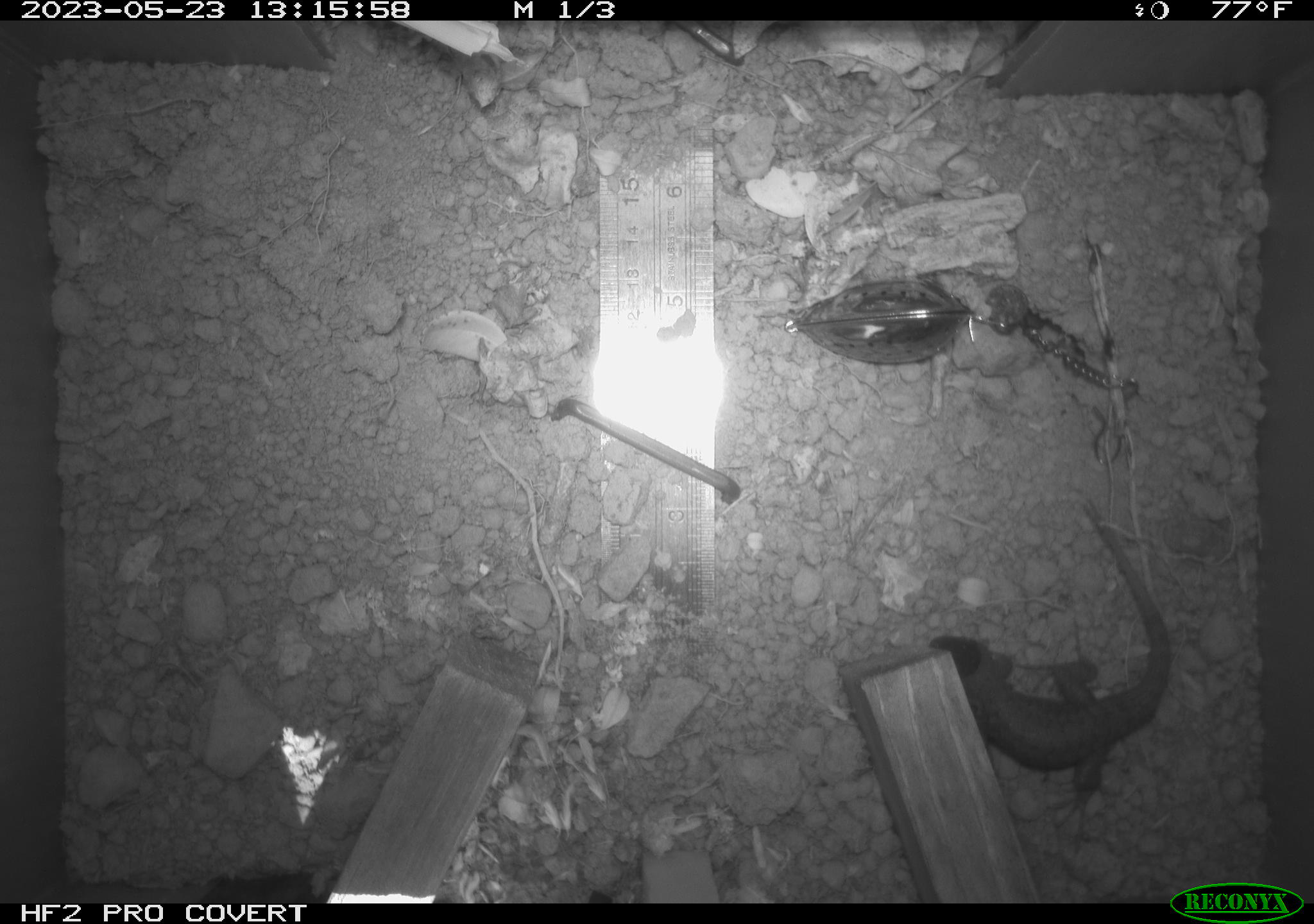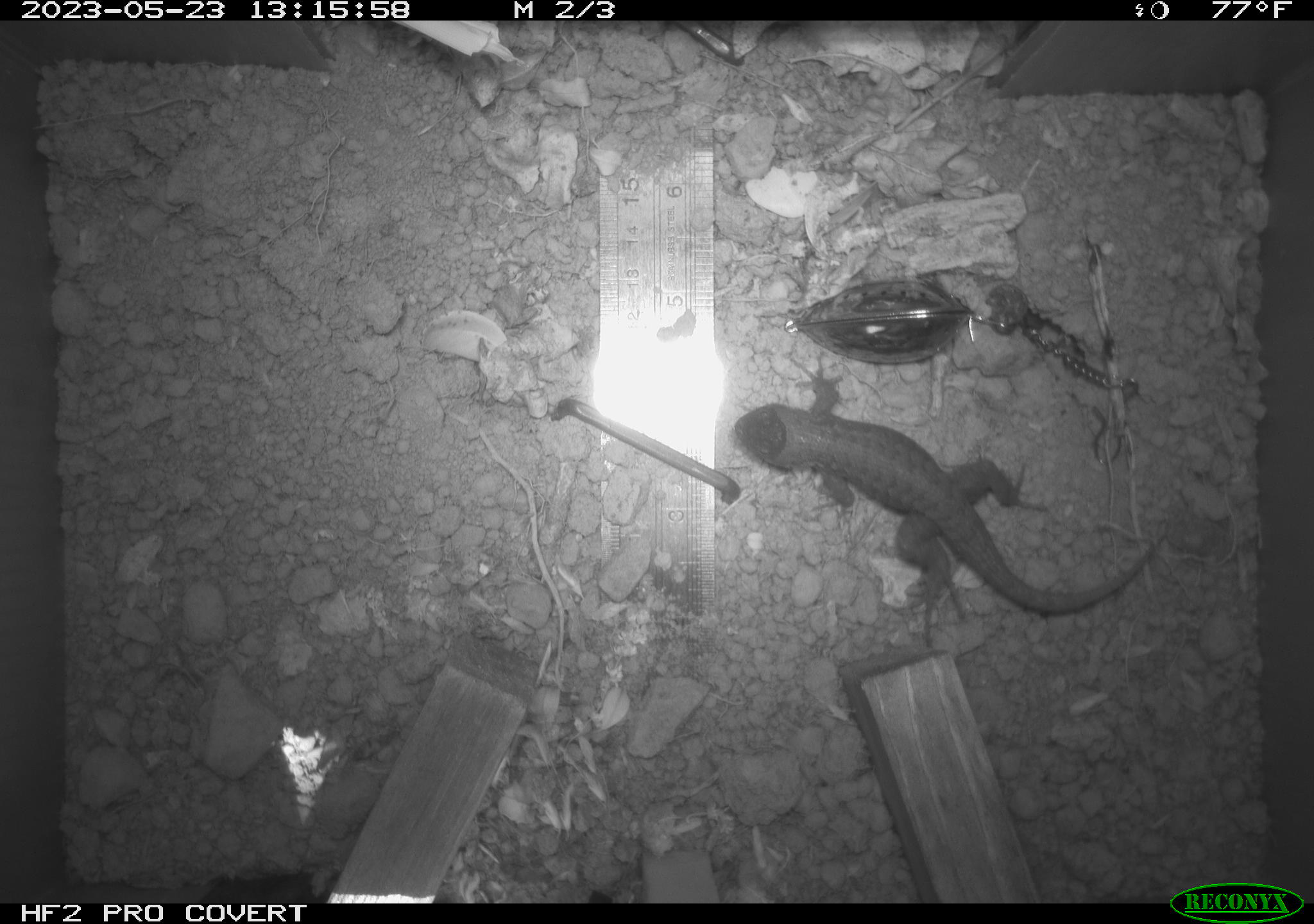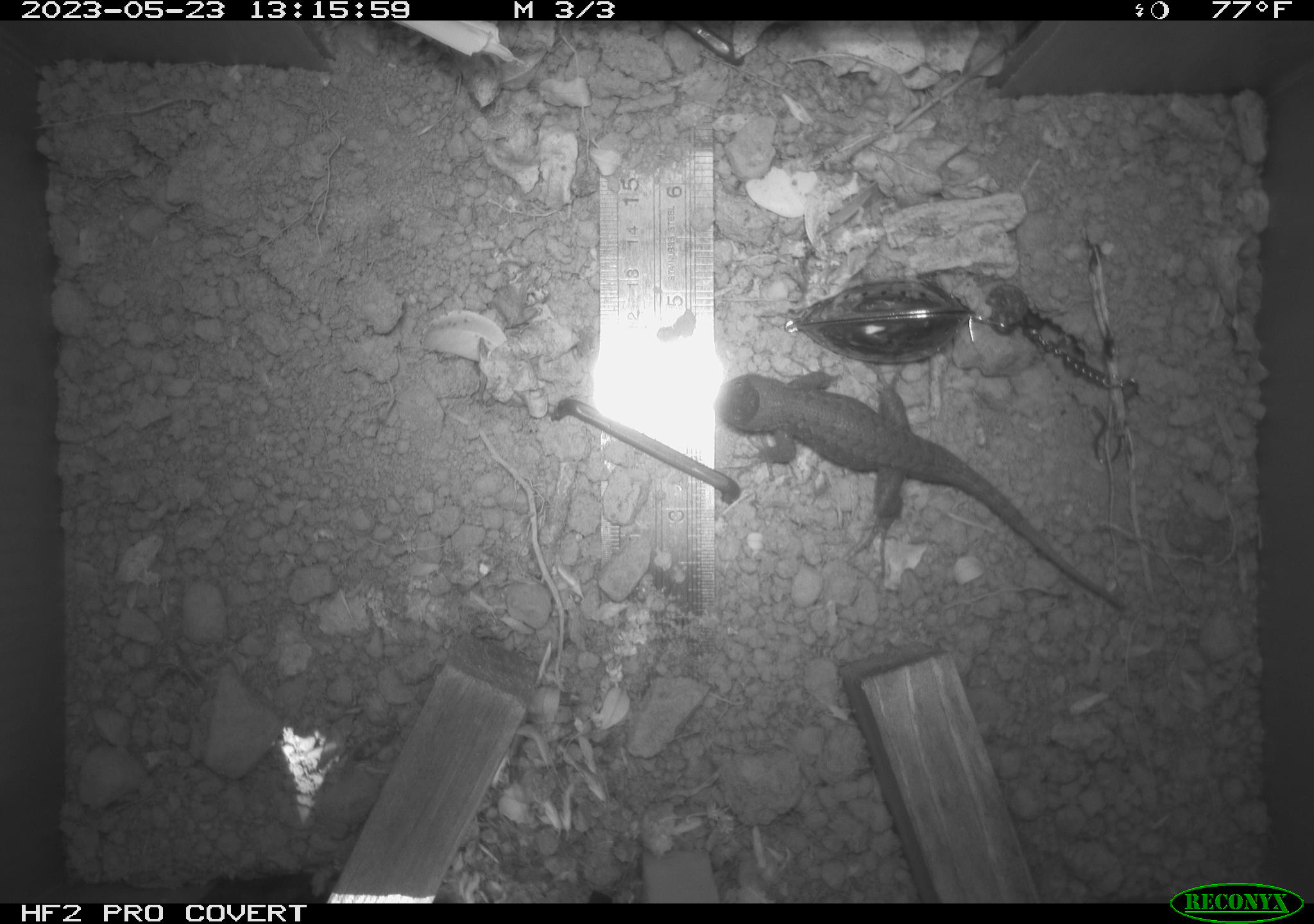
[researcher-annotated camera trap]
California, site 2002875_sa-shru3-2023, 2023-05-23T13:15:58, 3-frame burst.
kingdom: Animalia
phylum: Chordata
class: Mammalia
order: Rodentia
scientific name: Rodentia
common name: mouse species